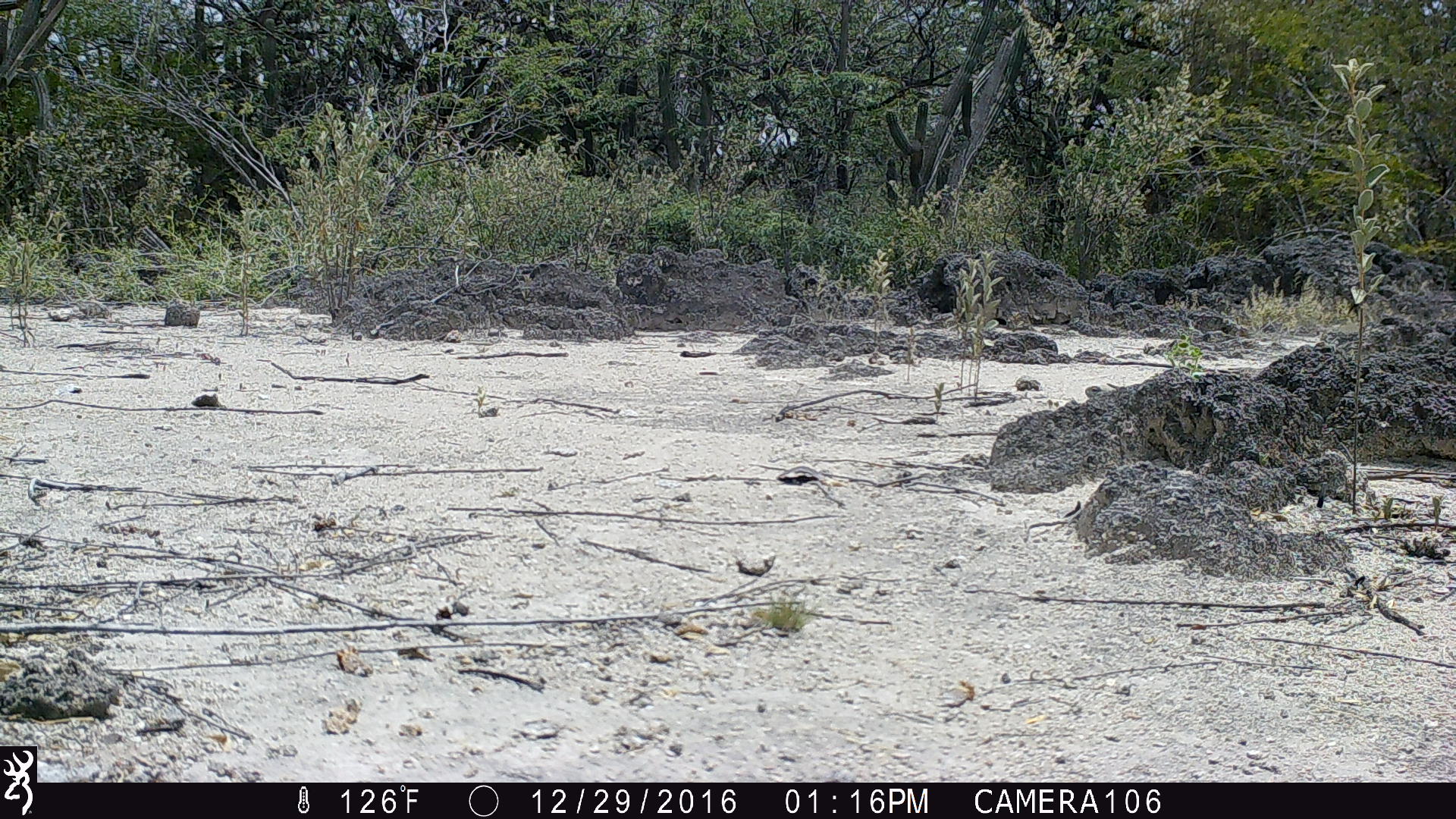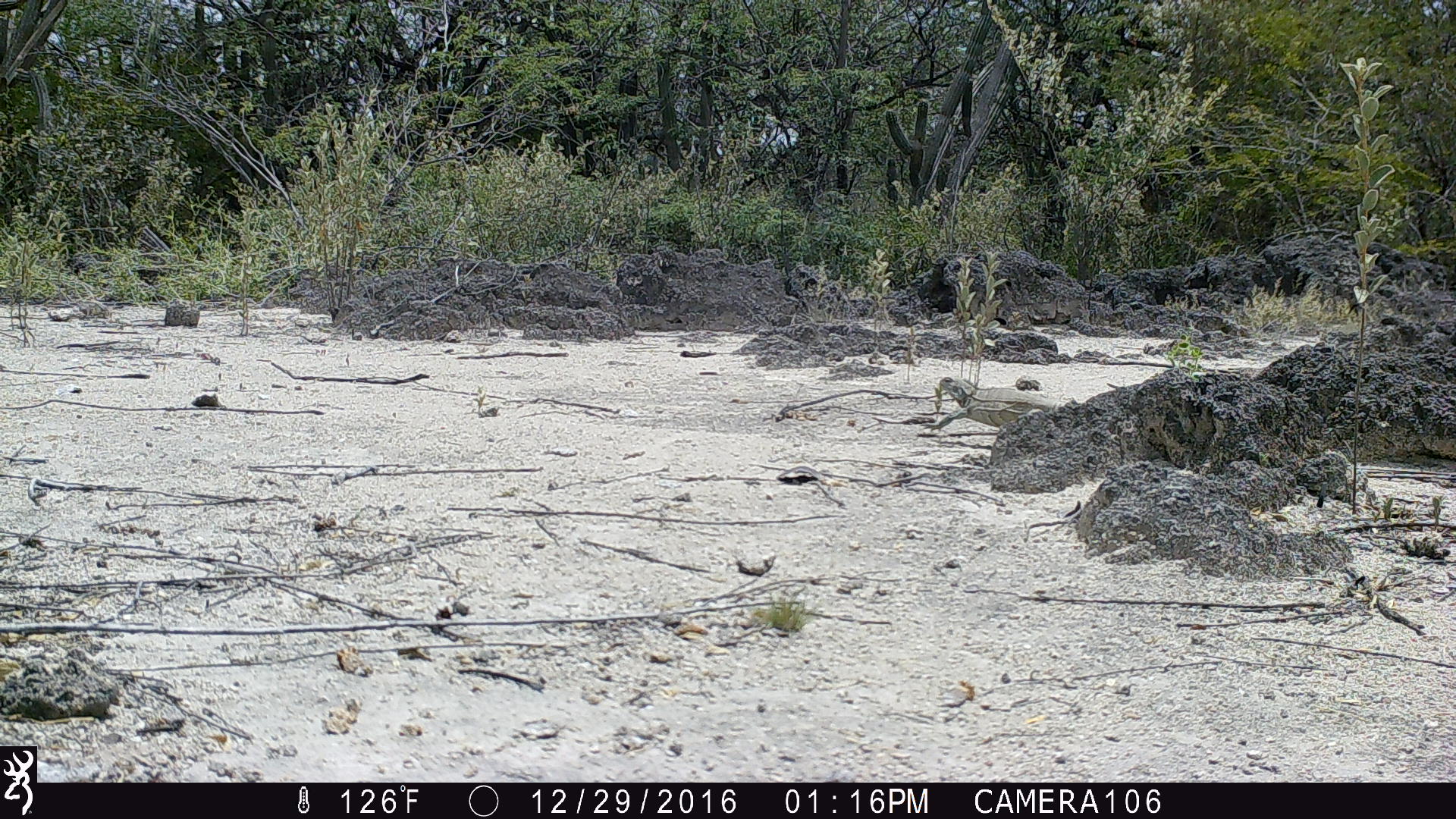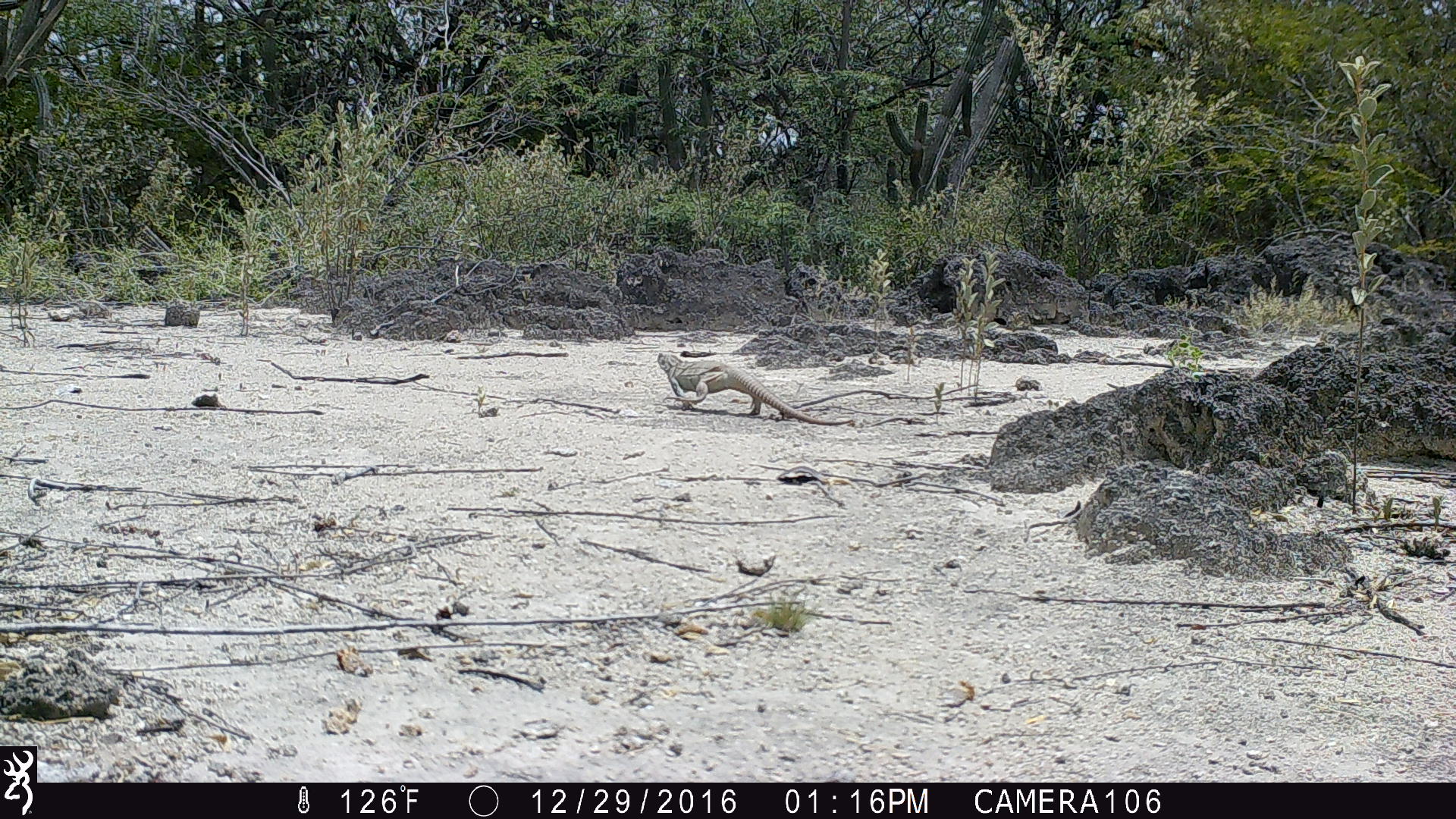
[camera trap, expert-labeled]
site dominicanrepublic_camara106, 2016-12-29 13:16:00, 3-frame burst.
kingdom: Animalia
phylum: Chordata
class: Reptilia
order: Squamata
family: Iguanidae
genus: Iguana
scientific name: Iguana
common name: typical iguanas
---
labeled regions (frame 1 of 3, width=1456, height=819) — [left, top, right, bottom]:
iguana: [1079, 378, 1115, 402]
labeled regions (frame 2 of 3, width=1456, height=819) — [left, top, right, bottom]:
iguana: [928, 377, 1050, 429]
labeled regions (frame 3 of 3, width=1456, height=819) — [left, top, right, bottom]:
iguana: [660, 352, 854, 428]